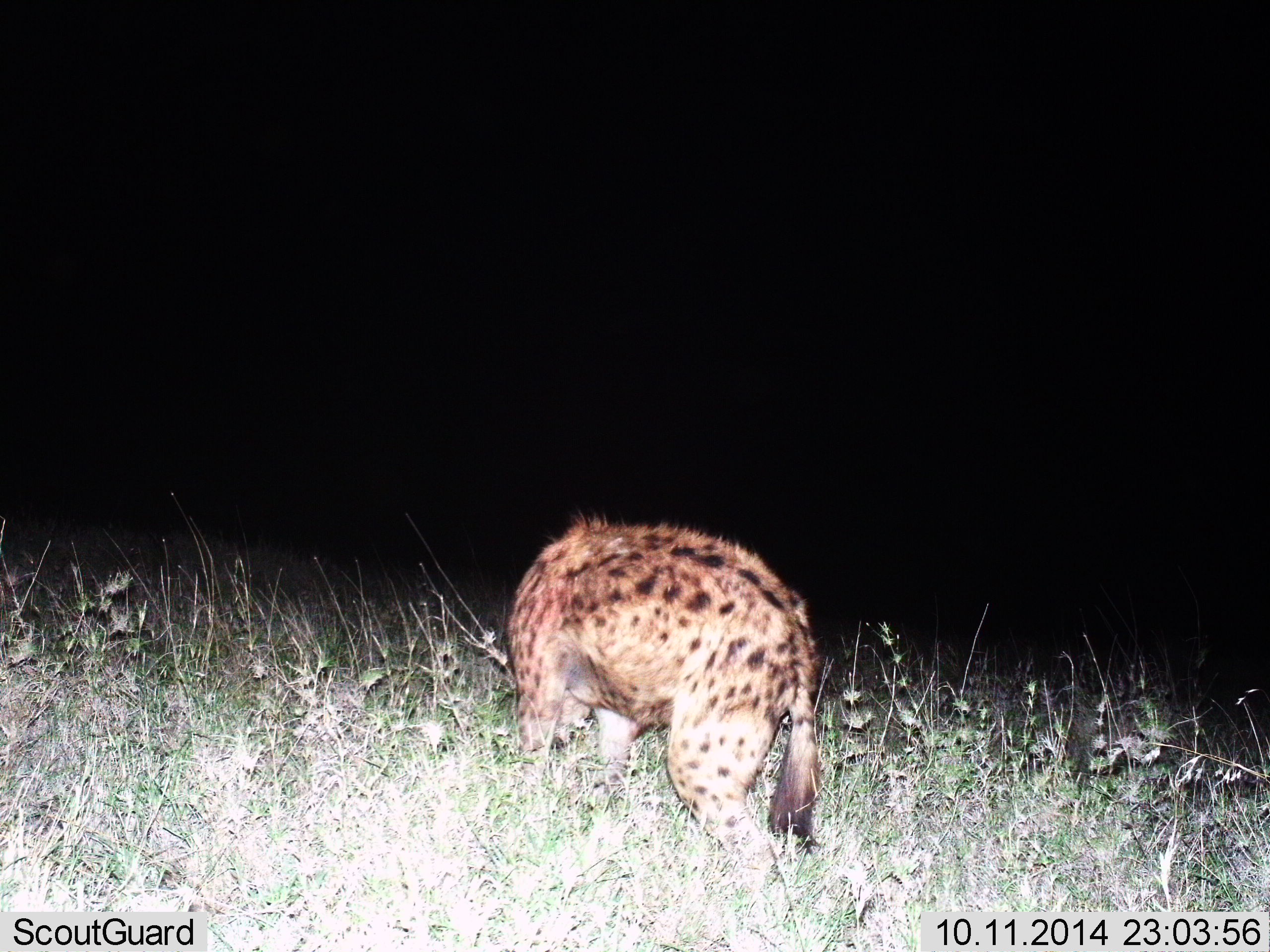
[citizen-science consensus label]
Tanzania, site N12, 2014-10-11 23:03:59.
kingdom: Animalia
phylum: Chordata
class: Mammalia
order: Carnivora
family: Hyaenidae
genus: Crocuta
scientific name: Crocuta crocuta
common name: spotted hyena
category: hyenaspotted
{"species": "hyenaspotted (spotted hyena) (Crocuta crocuta)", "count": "1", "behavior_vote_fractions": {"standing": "90%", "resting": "0%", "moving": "10%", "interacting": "0%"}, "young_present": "0%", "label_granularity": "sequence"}